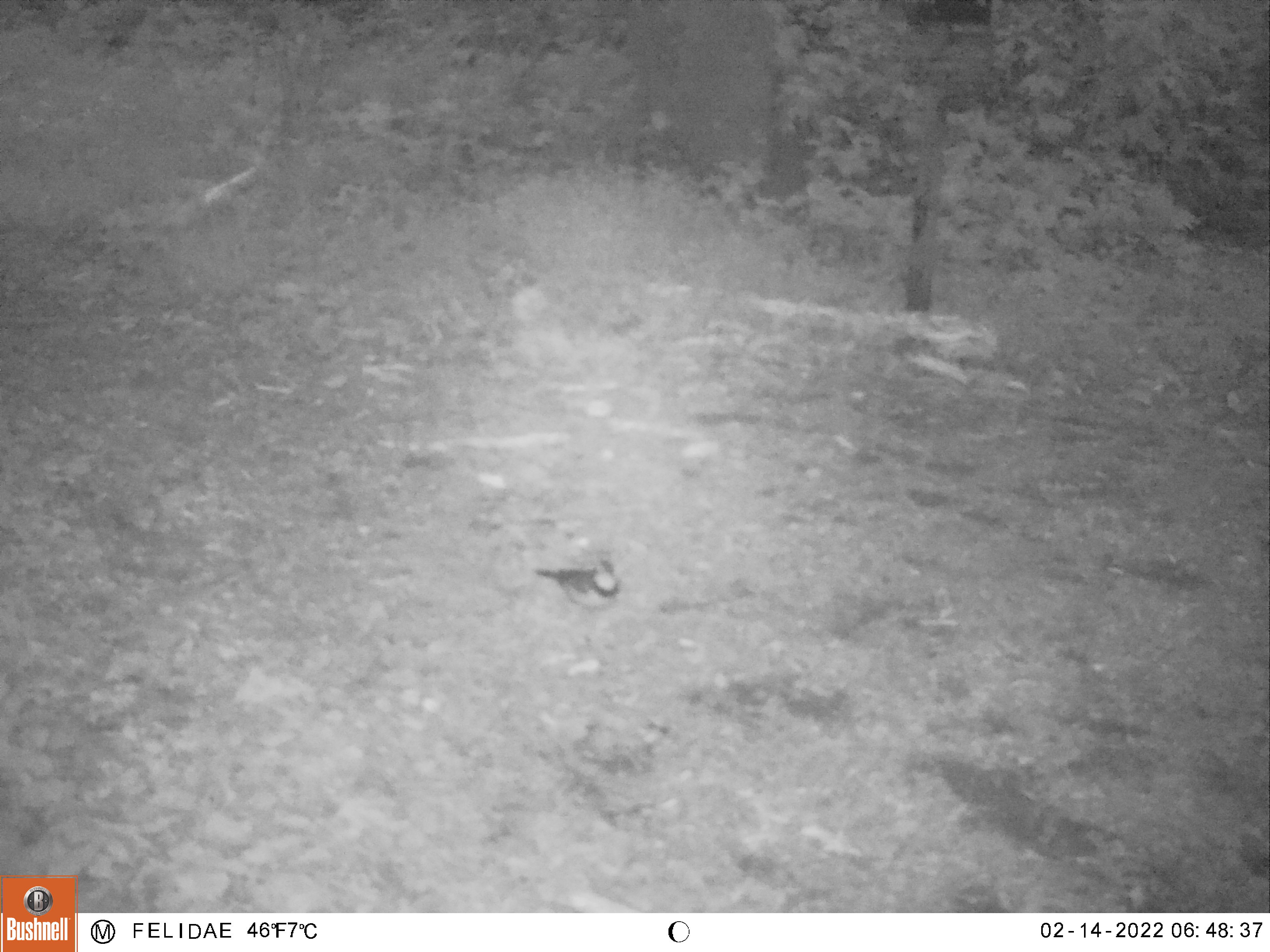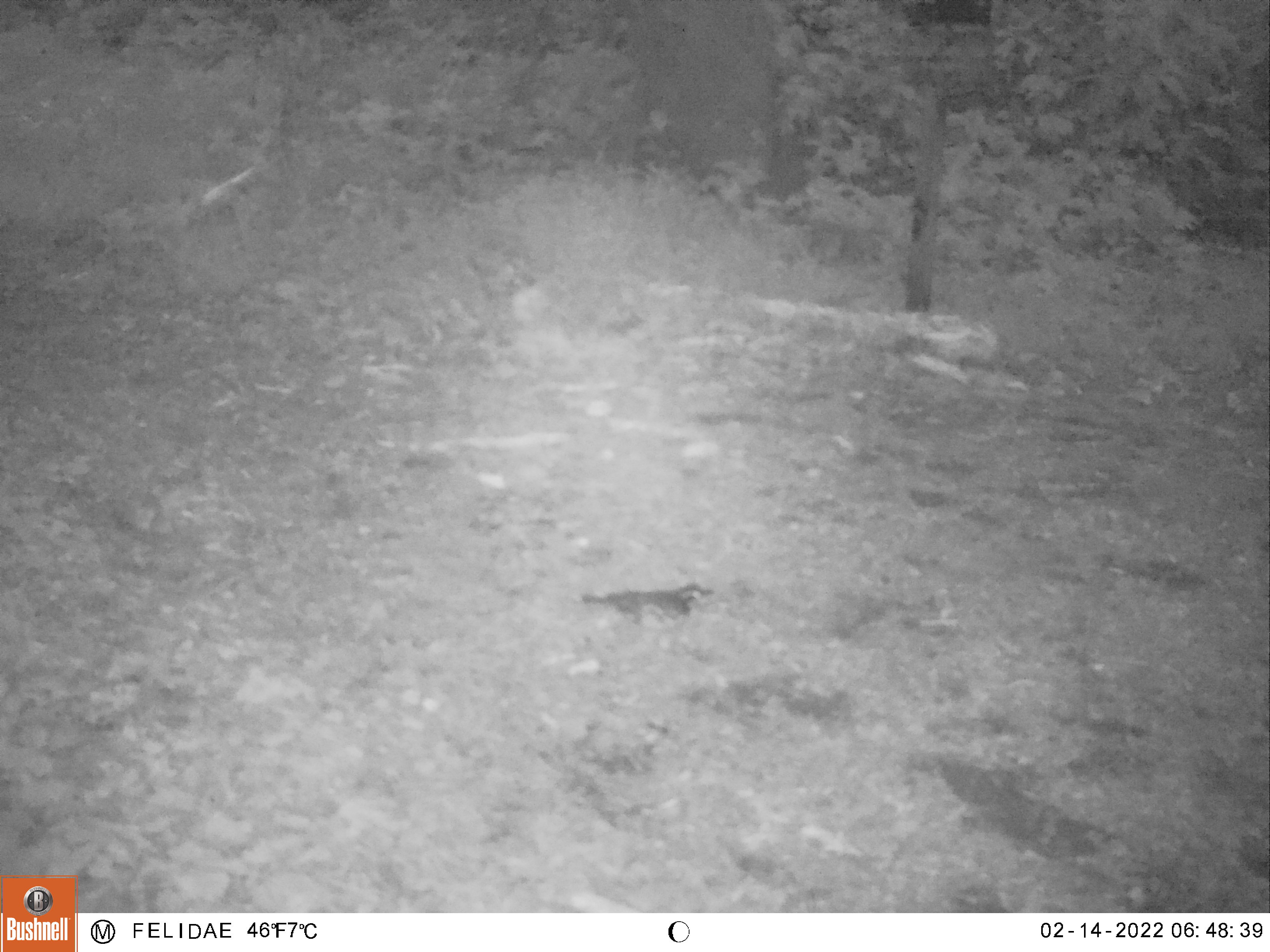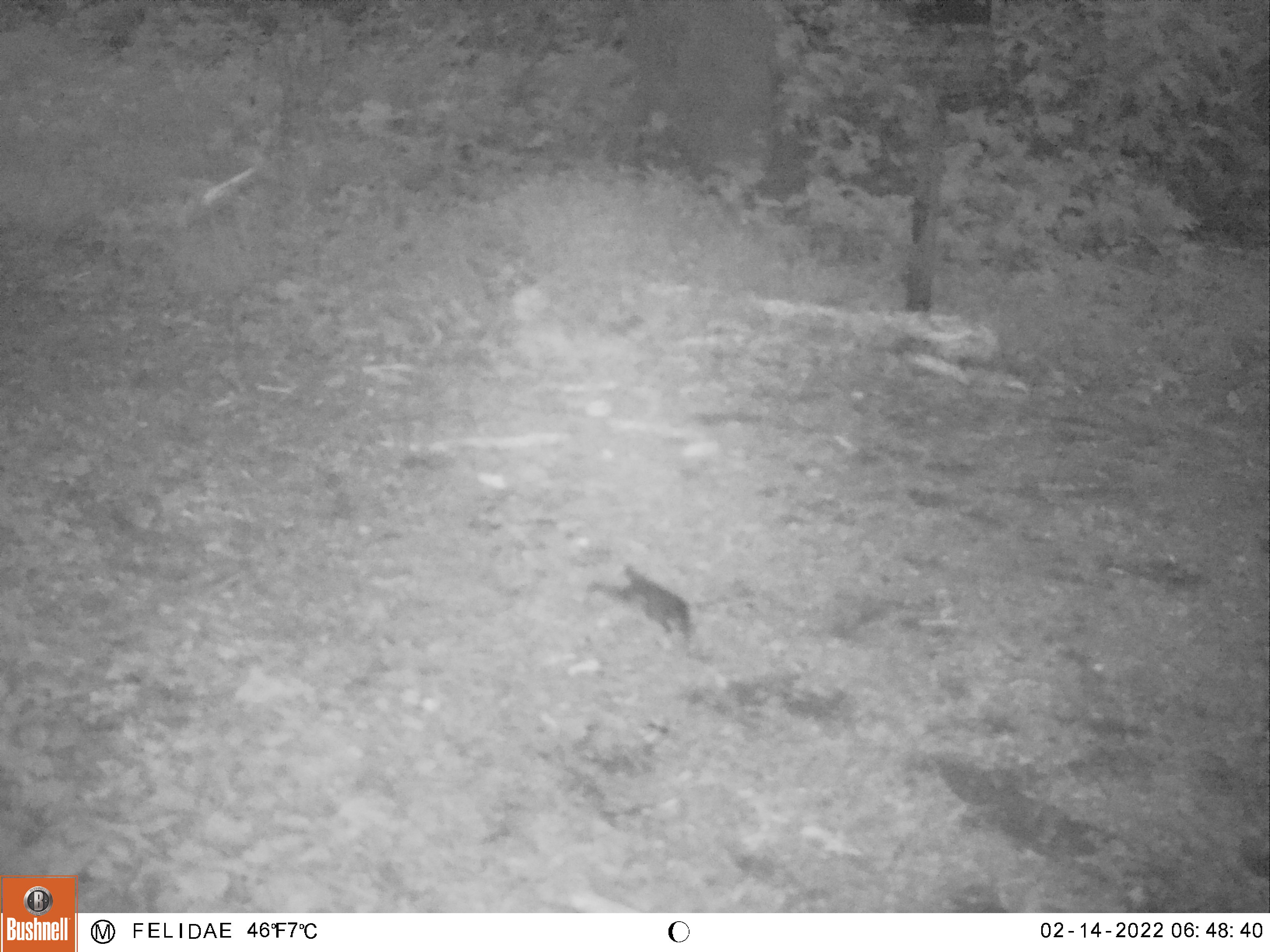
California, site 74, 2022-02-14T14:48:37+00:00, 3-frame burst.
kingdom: Animalia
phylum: Chordata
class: Aves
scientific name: Aves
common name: bird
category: unknown bird